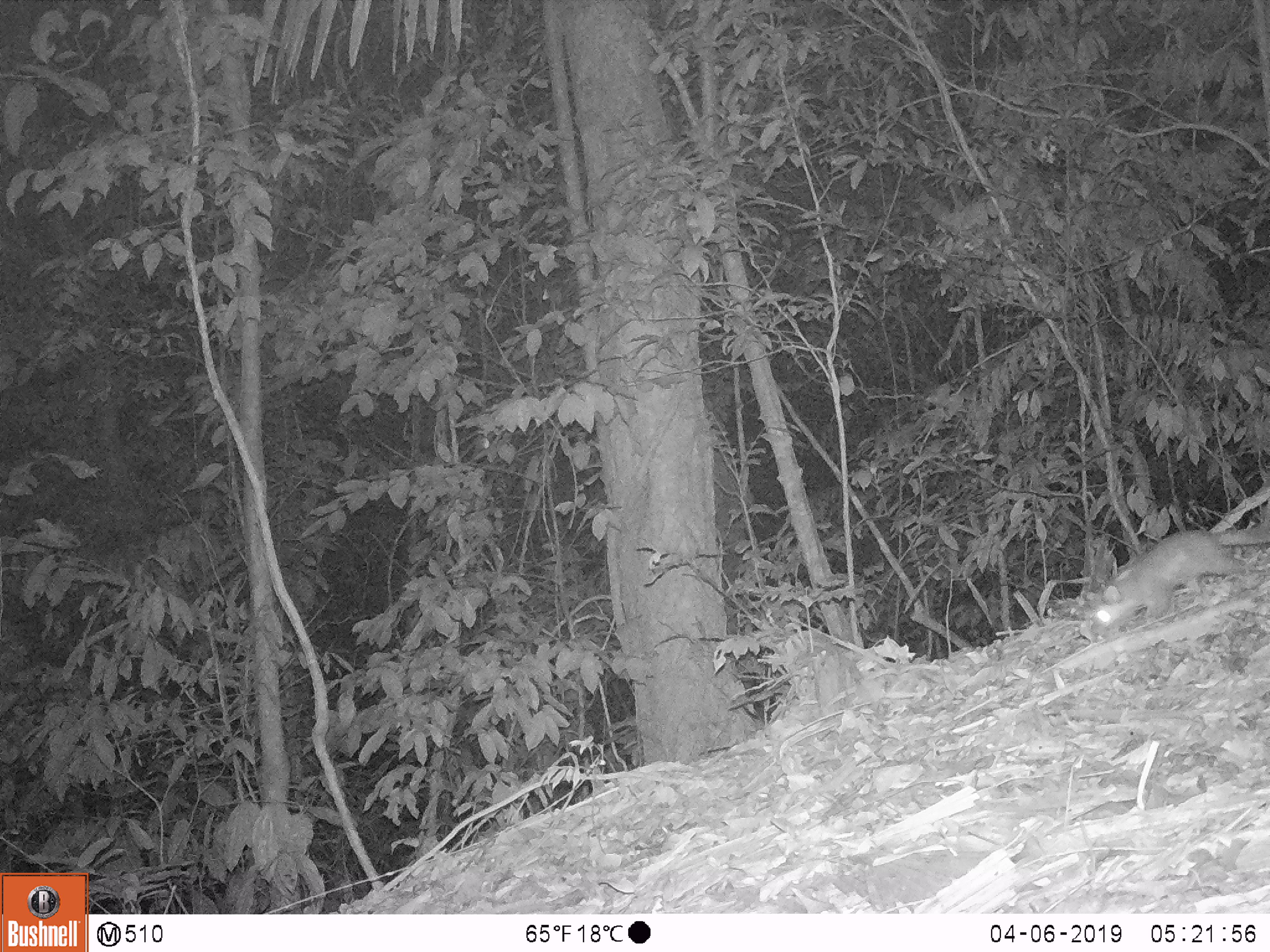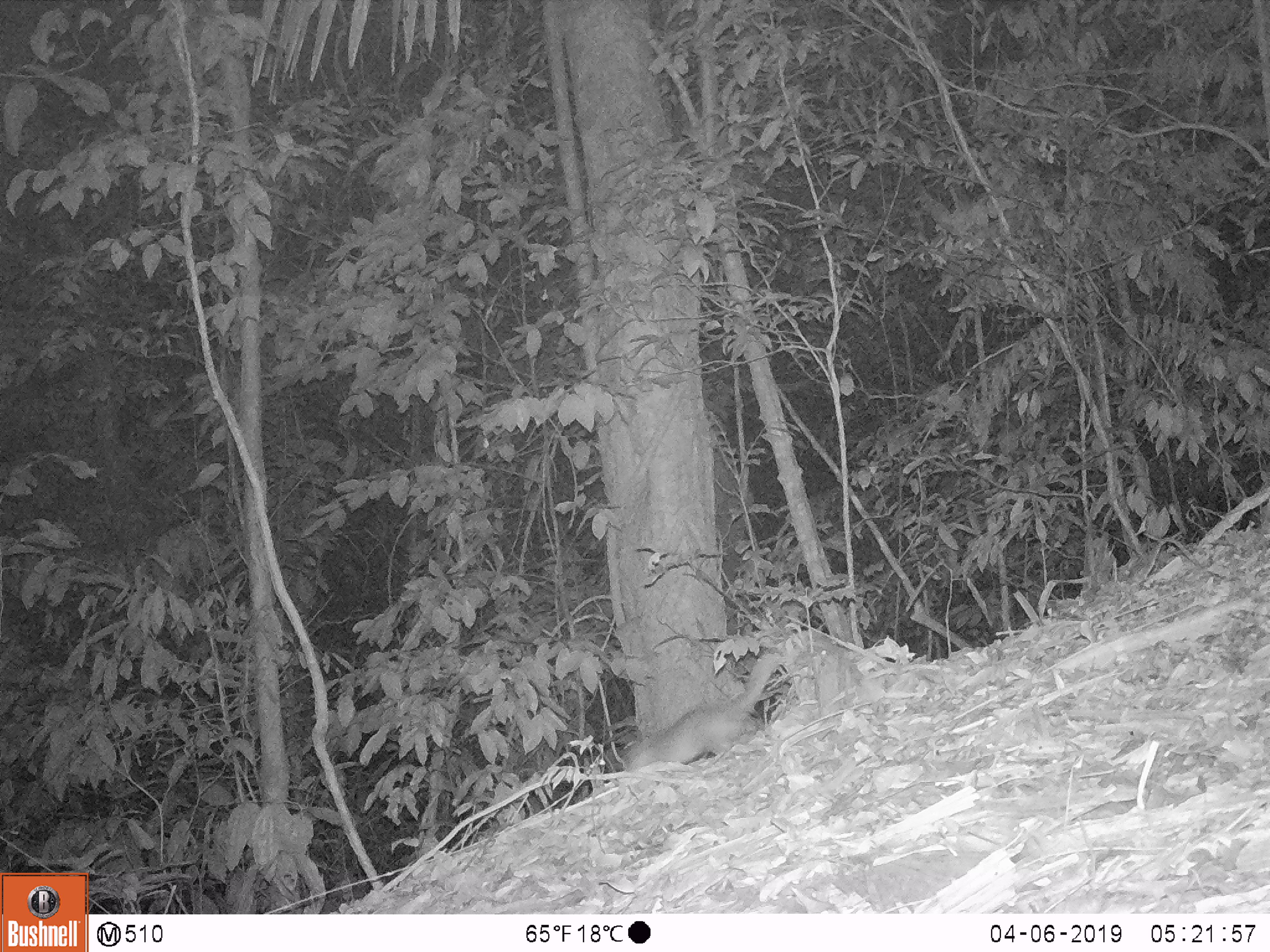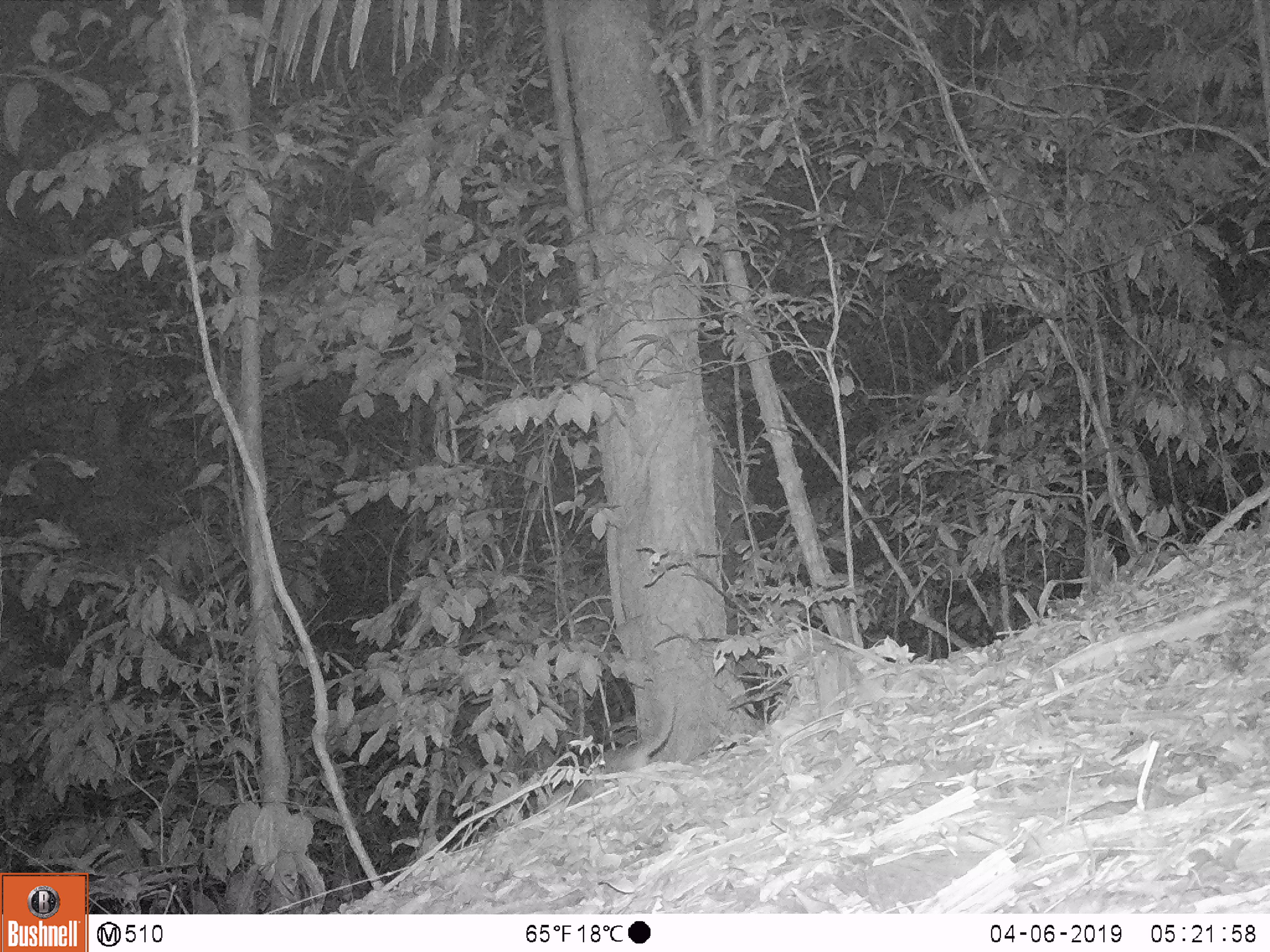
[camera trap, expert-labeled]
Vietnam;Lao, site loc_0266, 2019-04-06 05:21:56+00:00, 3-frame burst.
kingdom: Animalia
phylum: Chordata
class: Mammalia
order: Carnivora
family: Mustelidae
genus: Melogale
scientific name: Melogale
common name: ferret badger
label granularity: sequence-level